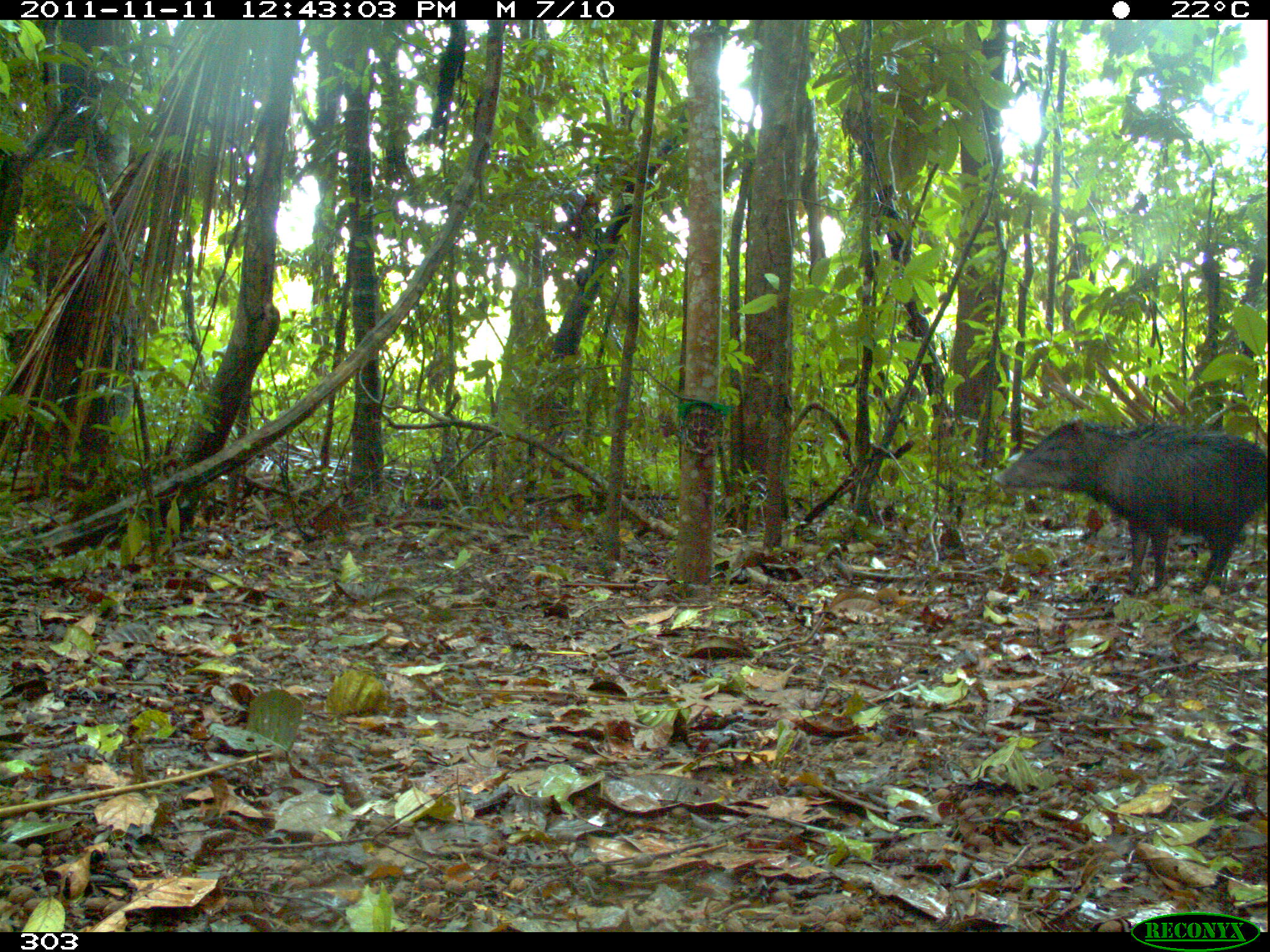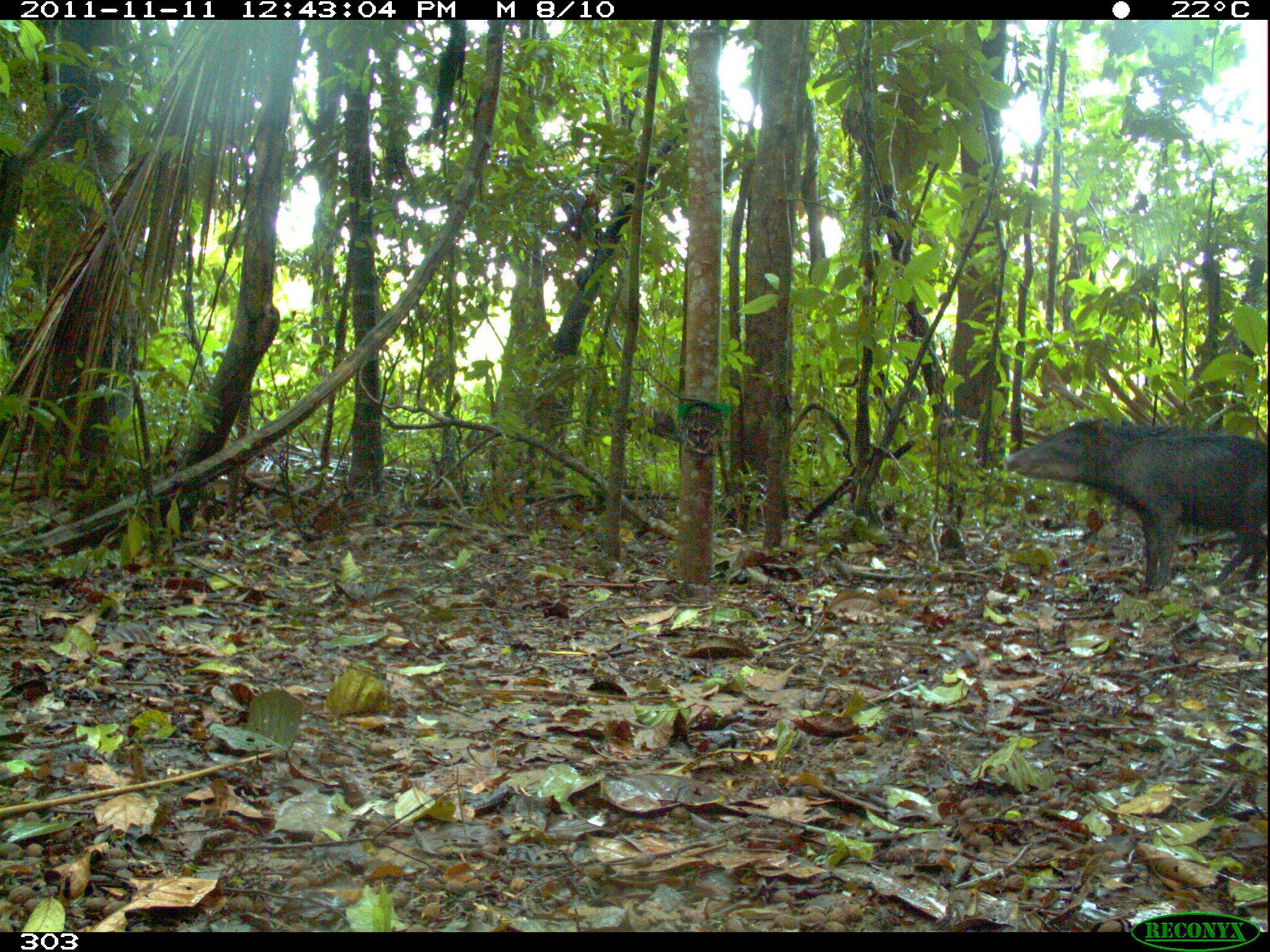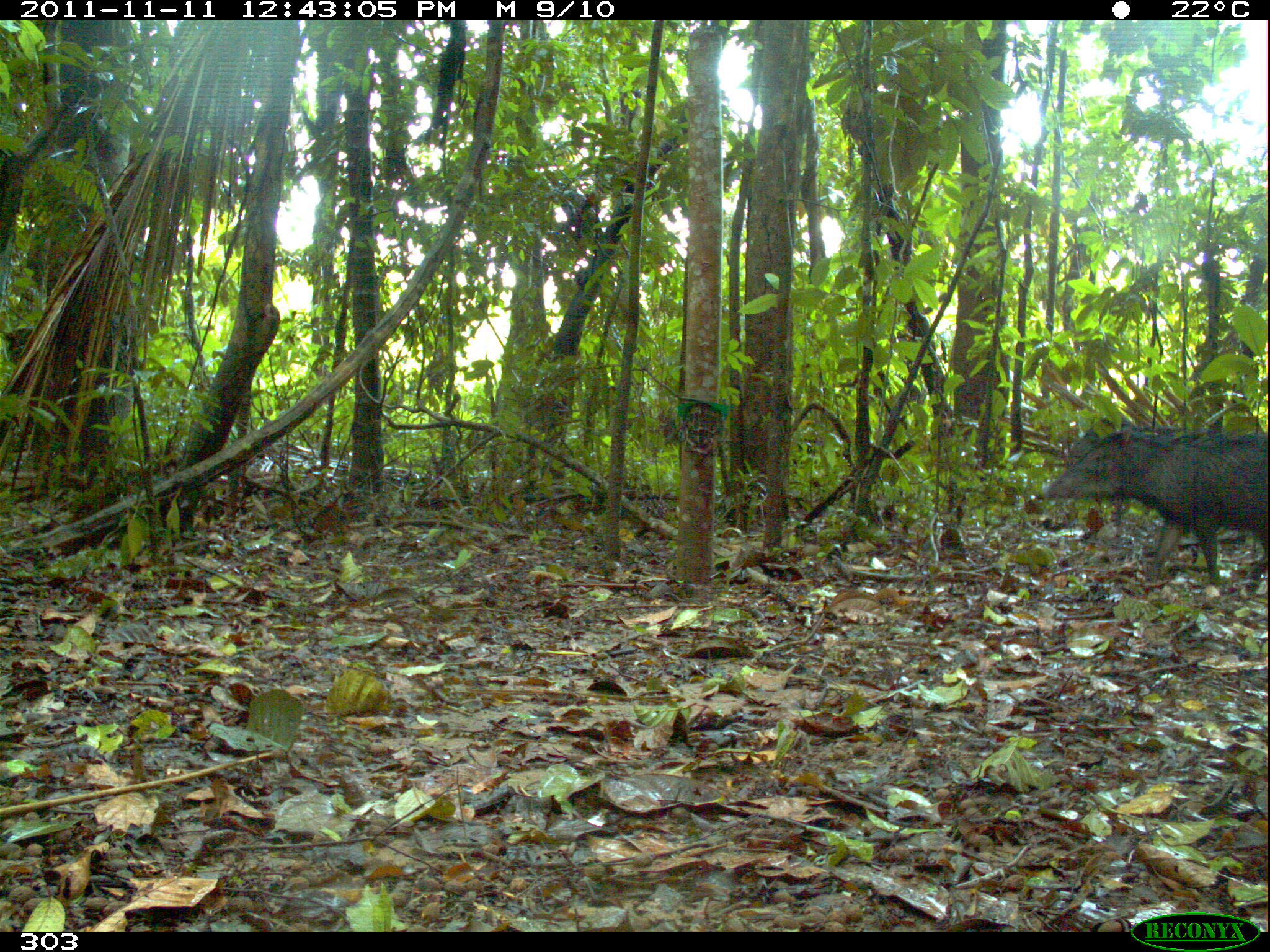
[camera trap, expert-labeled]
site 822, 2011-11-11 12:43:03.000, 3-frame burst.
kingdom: Animalia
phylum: Chordata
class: Mammalia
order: Artiodactyla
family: Tayassuidae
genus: Tayassu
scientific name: Tayassu pecari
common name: white-lipped peccary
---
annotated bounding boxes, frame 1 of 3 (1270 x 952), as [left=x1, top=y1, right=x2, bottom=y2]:
tayassu pecari: [left=991, top=416, right=1270, bottom=592]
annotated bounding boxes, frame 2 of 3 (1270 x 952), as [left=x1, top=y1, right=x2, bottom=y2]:
tayassu pecari: [left=1001, top=416, right=1270, bottom=595]